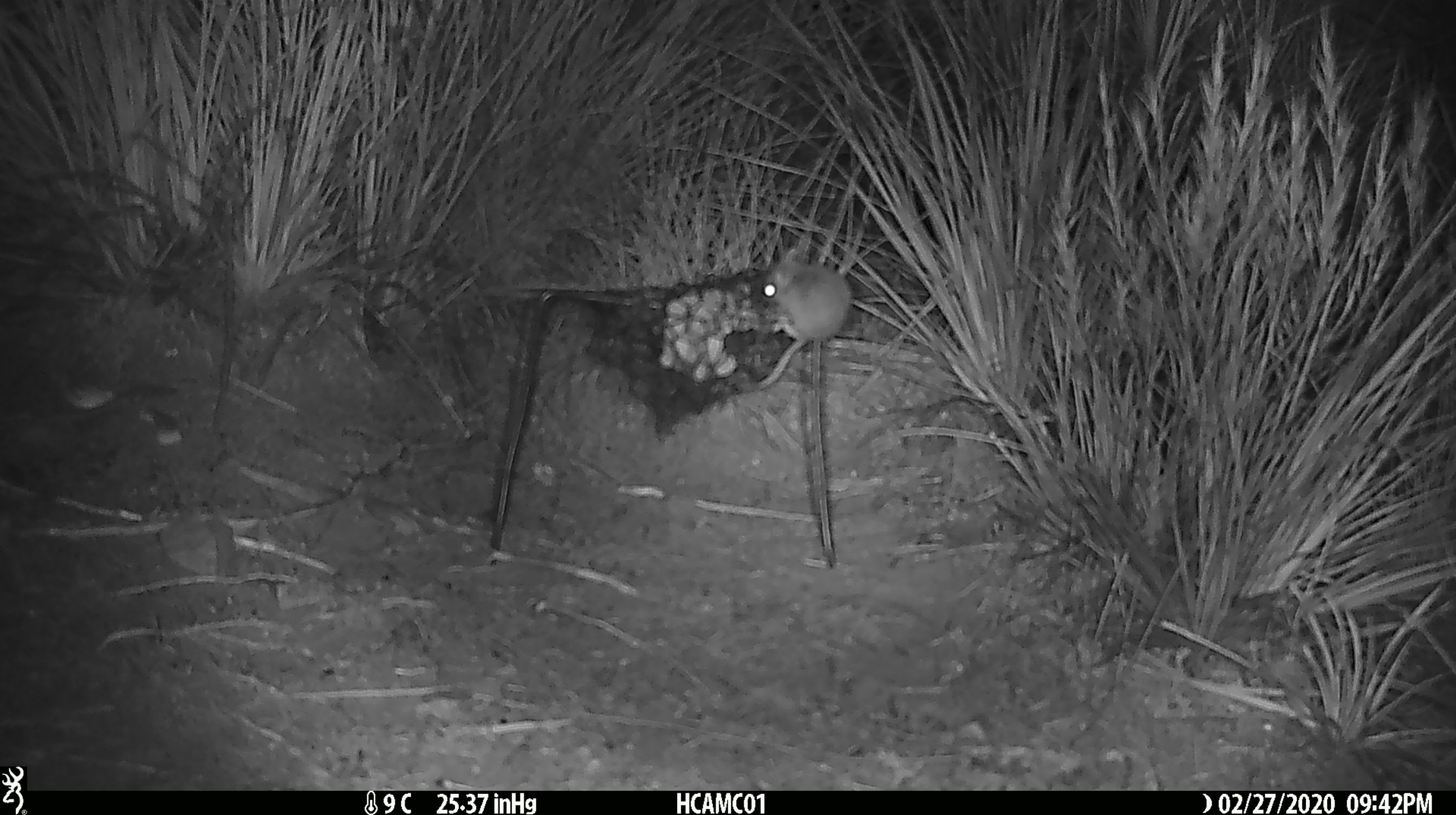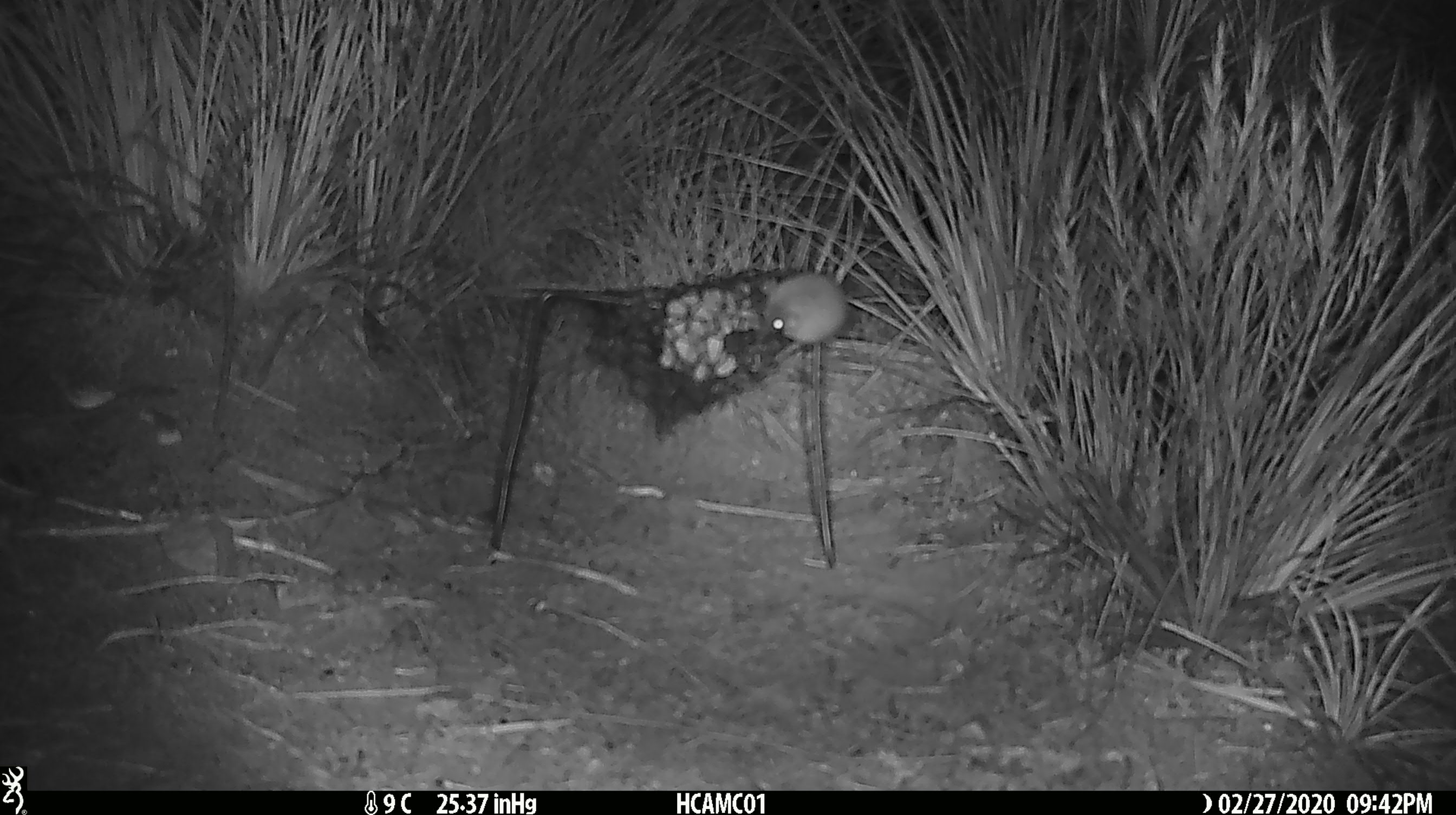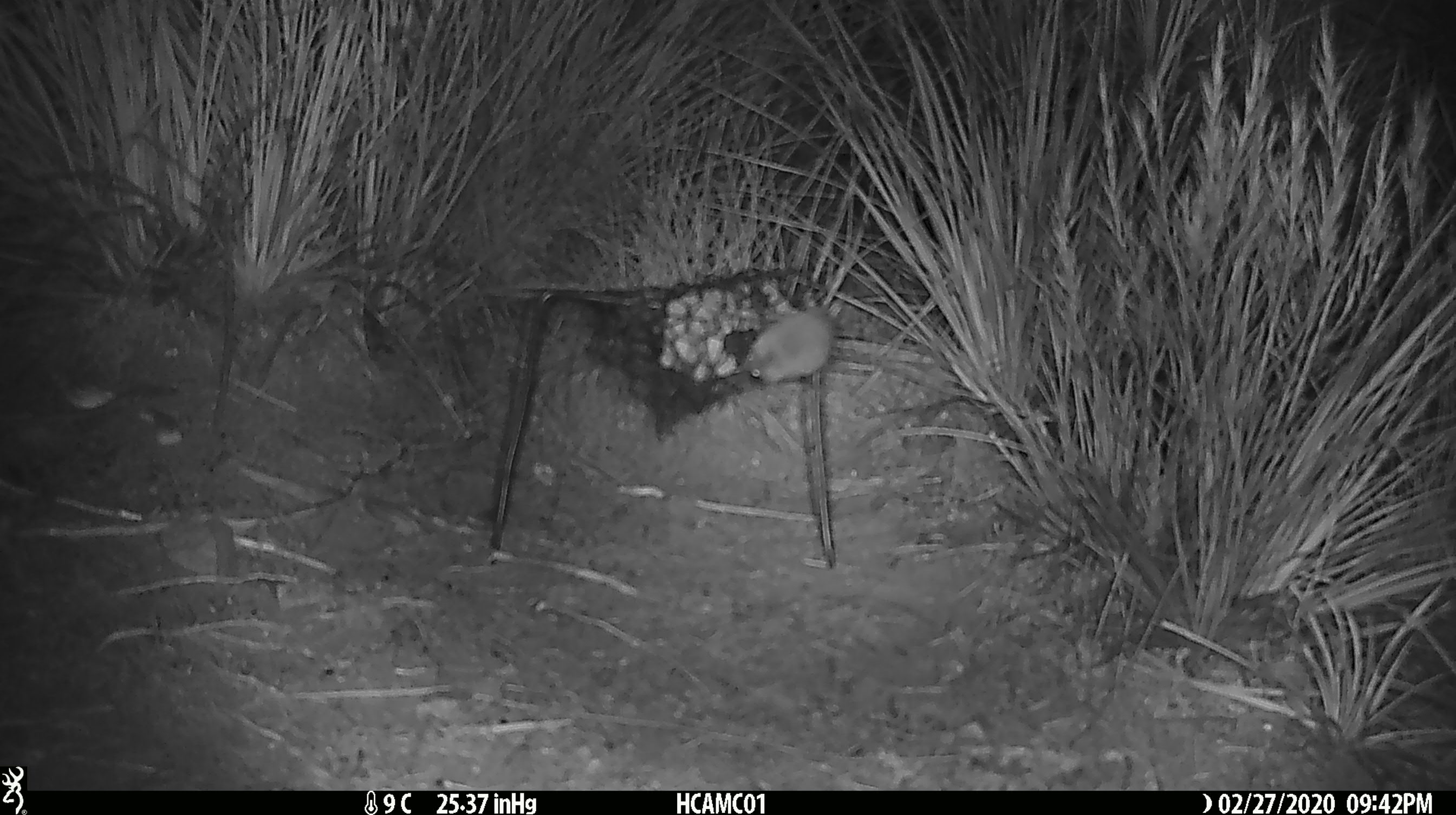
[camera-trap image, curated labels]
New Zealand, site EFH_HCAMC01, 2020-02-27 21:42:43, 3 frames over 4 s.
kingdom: Animalia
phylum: Chordata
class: Mammalia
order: Rodentia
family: Muridae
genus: Mus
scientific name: Mus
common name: mouse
Mouse (Mus).